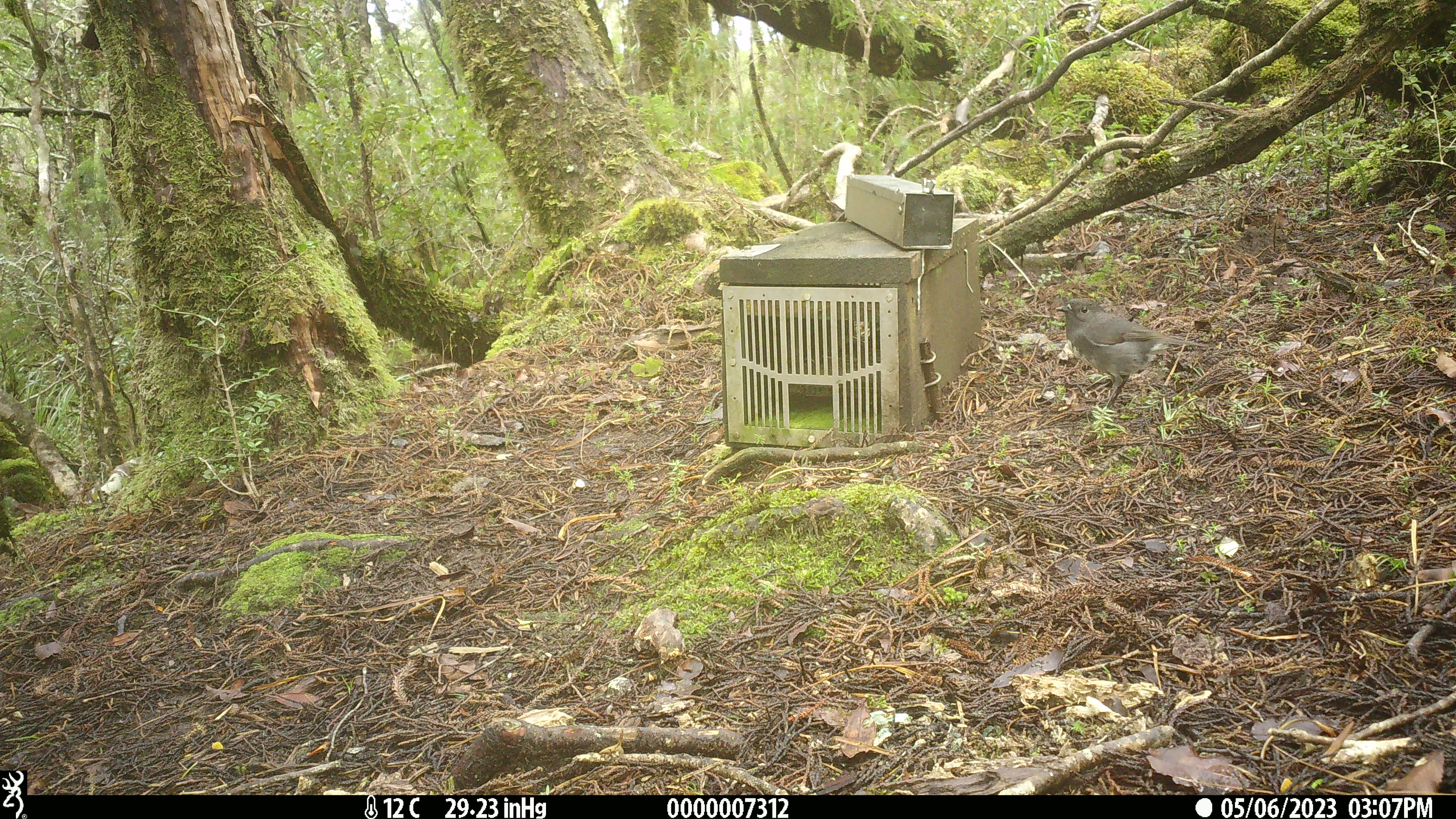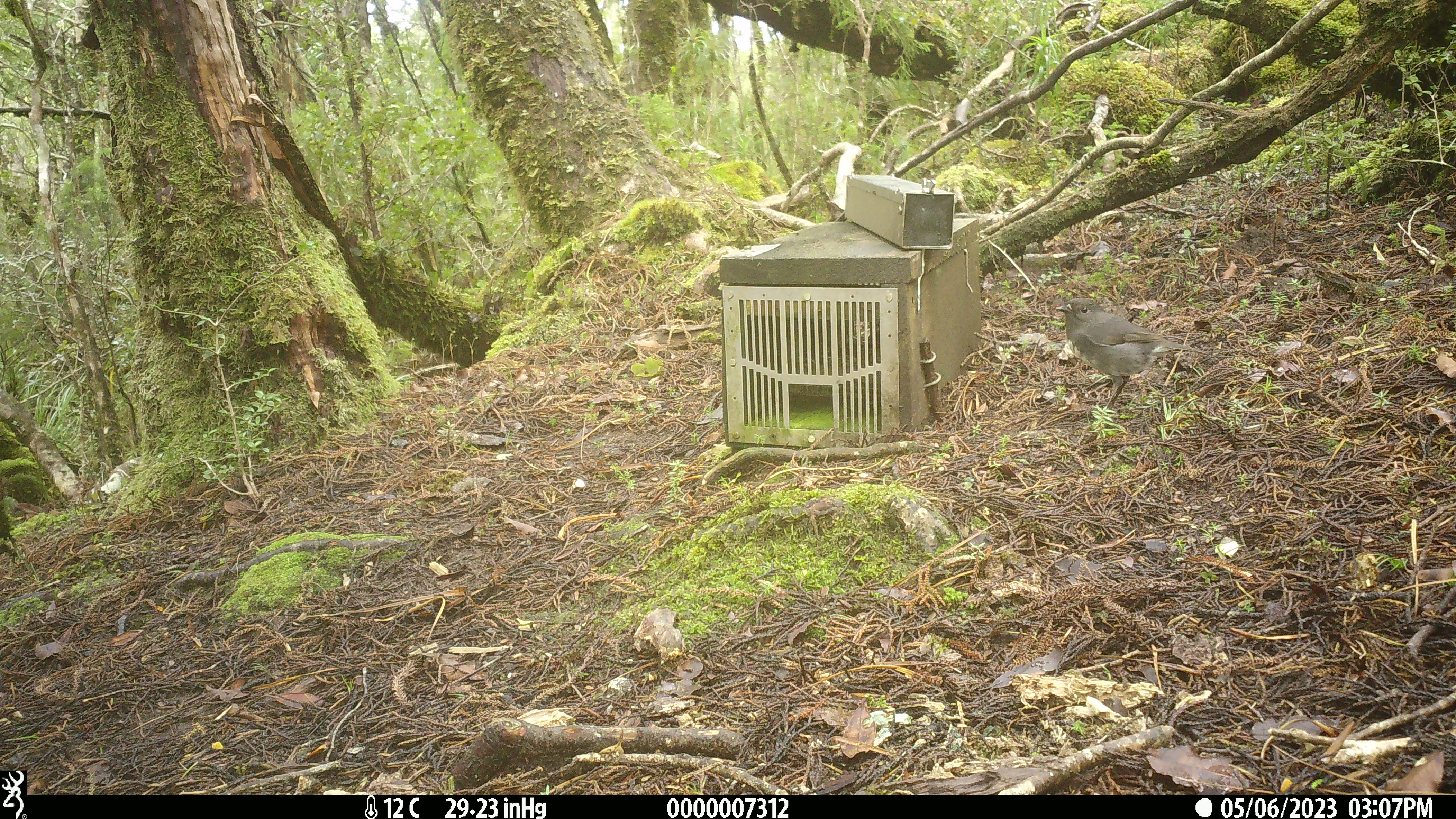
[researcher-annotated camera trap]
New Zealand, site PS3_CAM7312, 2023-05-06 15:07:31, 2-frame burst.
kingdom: Animalia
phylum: Chordata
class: Aves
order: Passeriformes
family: Petroicidae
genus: Petroica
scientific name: Petroica australis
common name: new zealand robin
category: robin